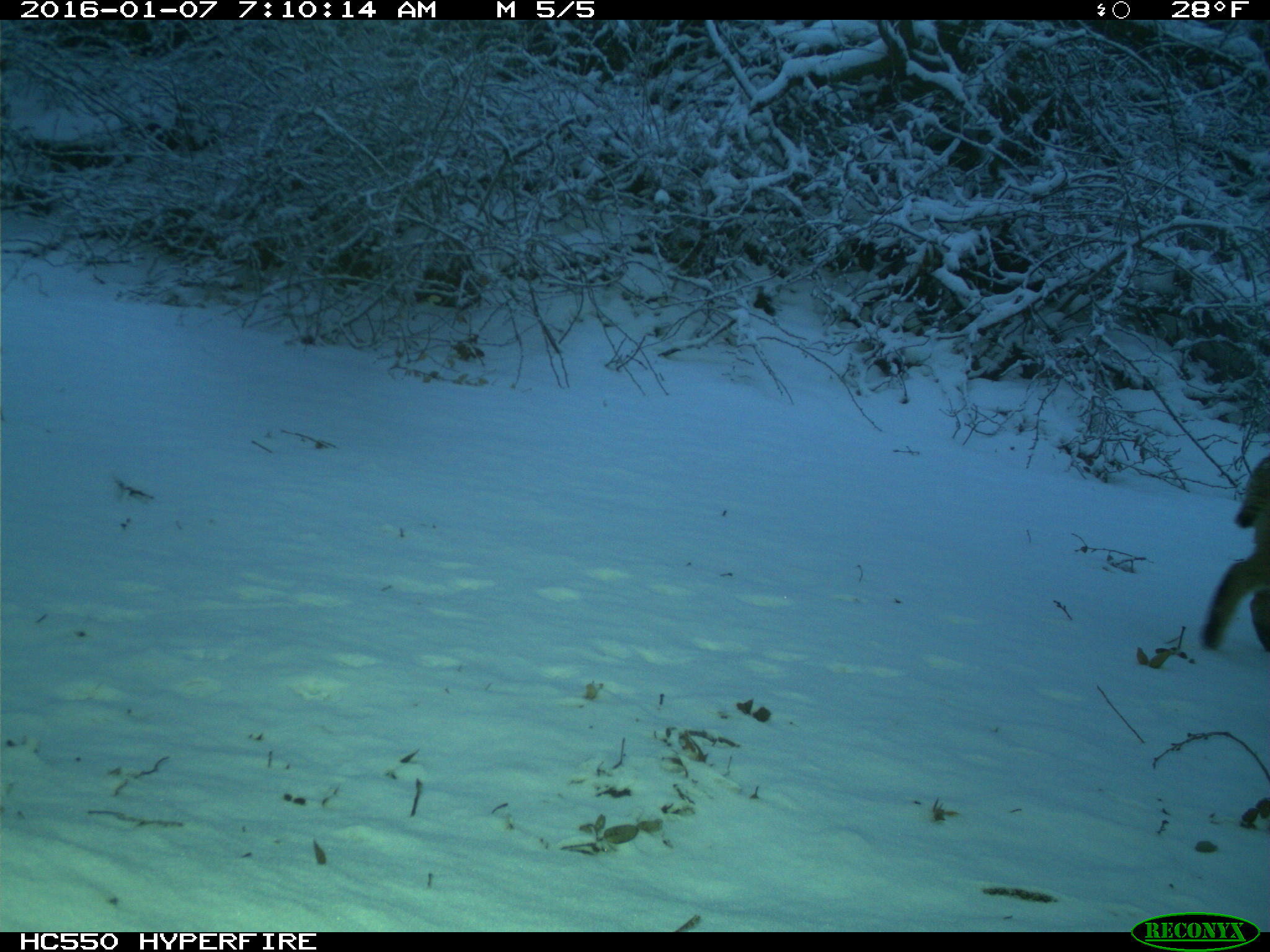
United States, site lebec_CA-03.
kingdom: Animalia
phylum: Chordata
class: Mammalia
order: Carnivora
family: Felidae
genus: Lynx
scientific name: Lynx rufus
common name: bobcat